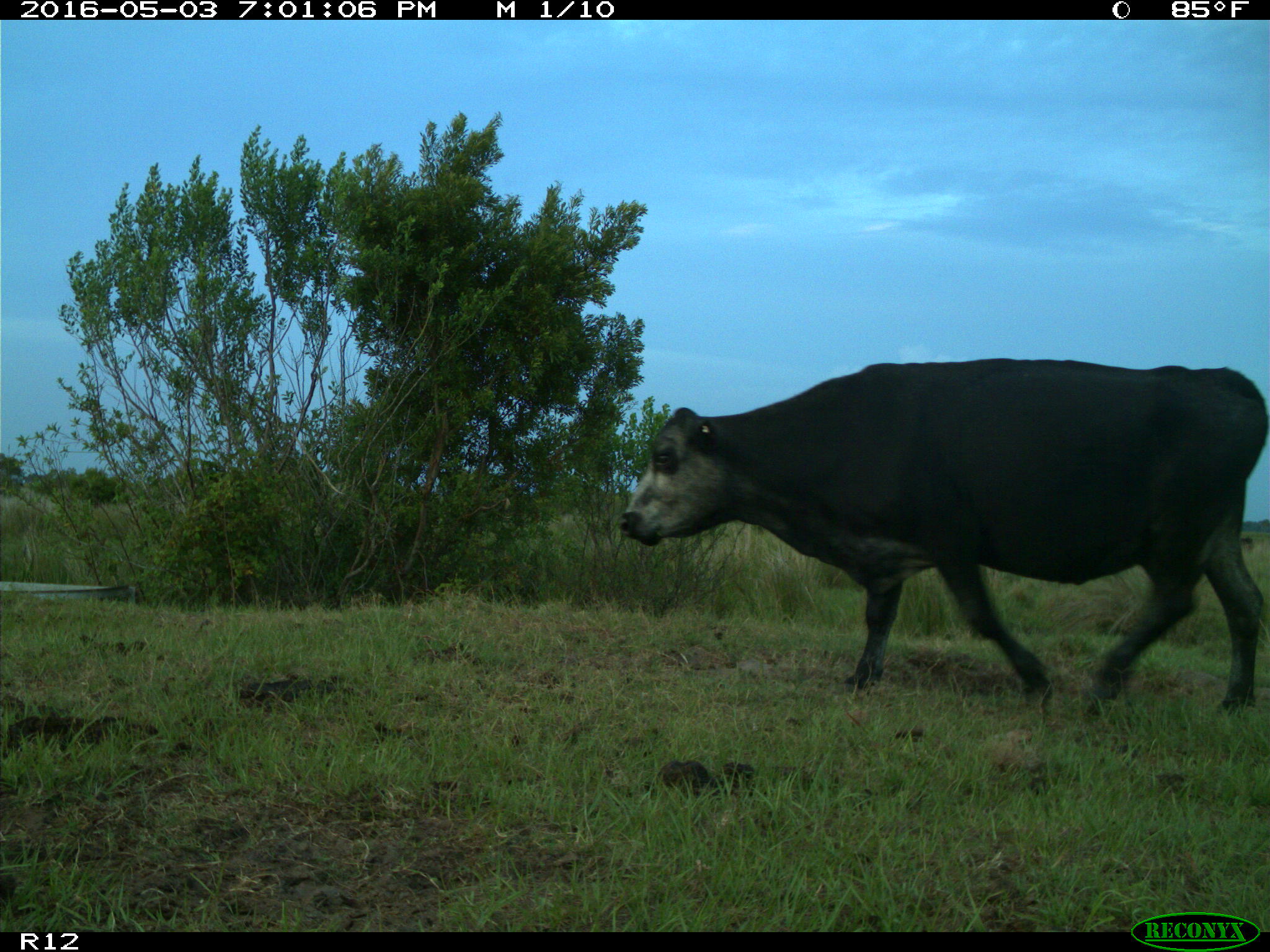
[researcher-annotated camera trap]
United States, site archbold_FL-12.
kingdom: Animalia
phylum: Chordata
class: Mammalia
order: Artiodactyla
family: Bovidae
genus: Bos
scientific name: Bos taurus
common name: domestic cow